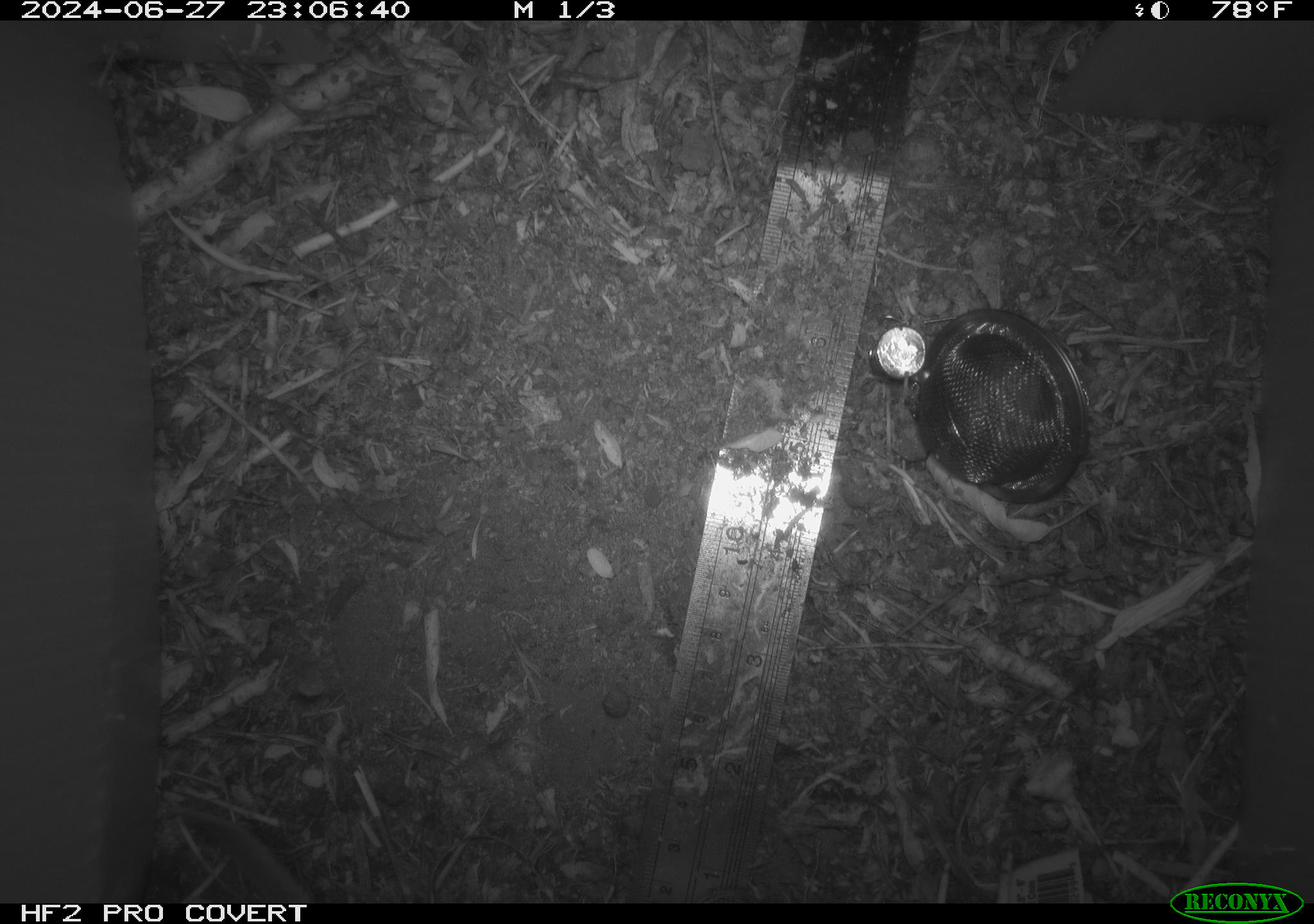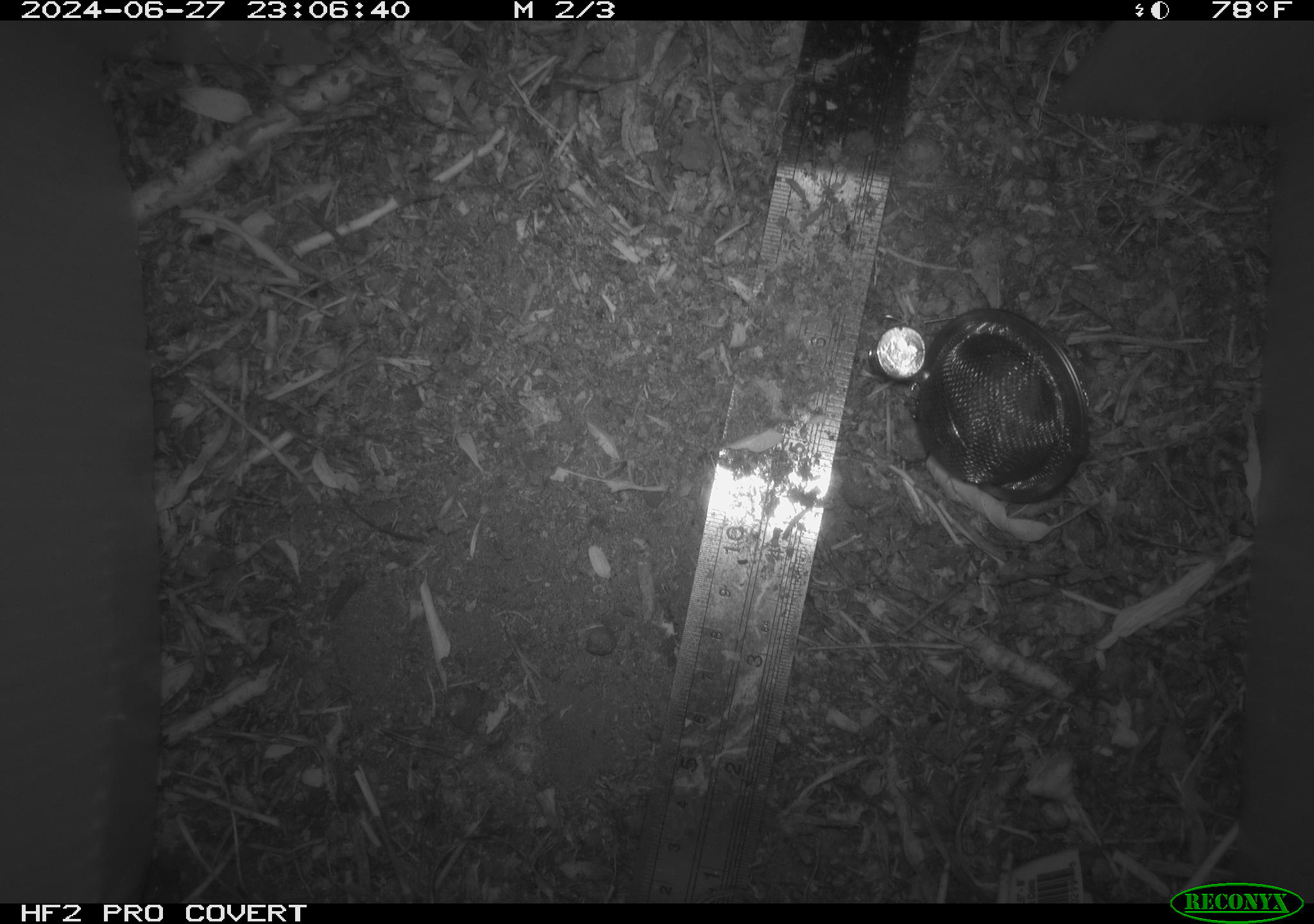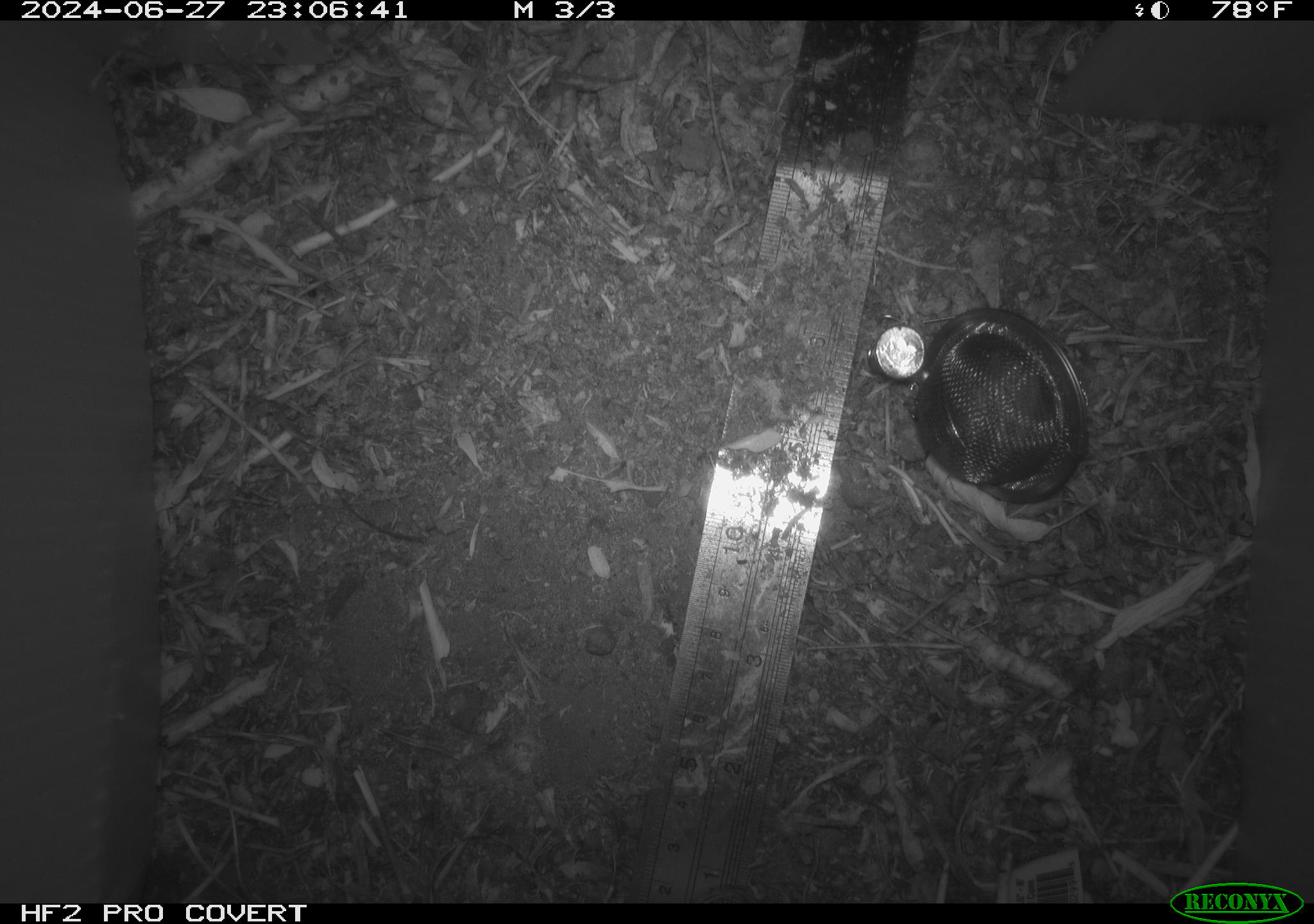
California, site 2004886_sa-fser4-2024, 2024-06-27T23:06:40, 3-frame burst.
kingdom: Animalia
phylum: Chordata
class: Mammalia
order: Rodentia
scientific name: Rodentia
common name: rodent